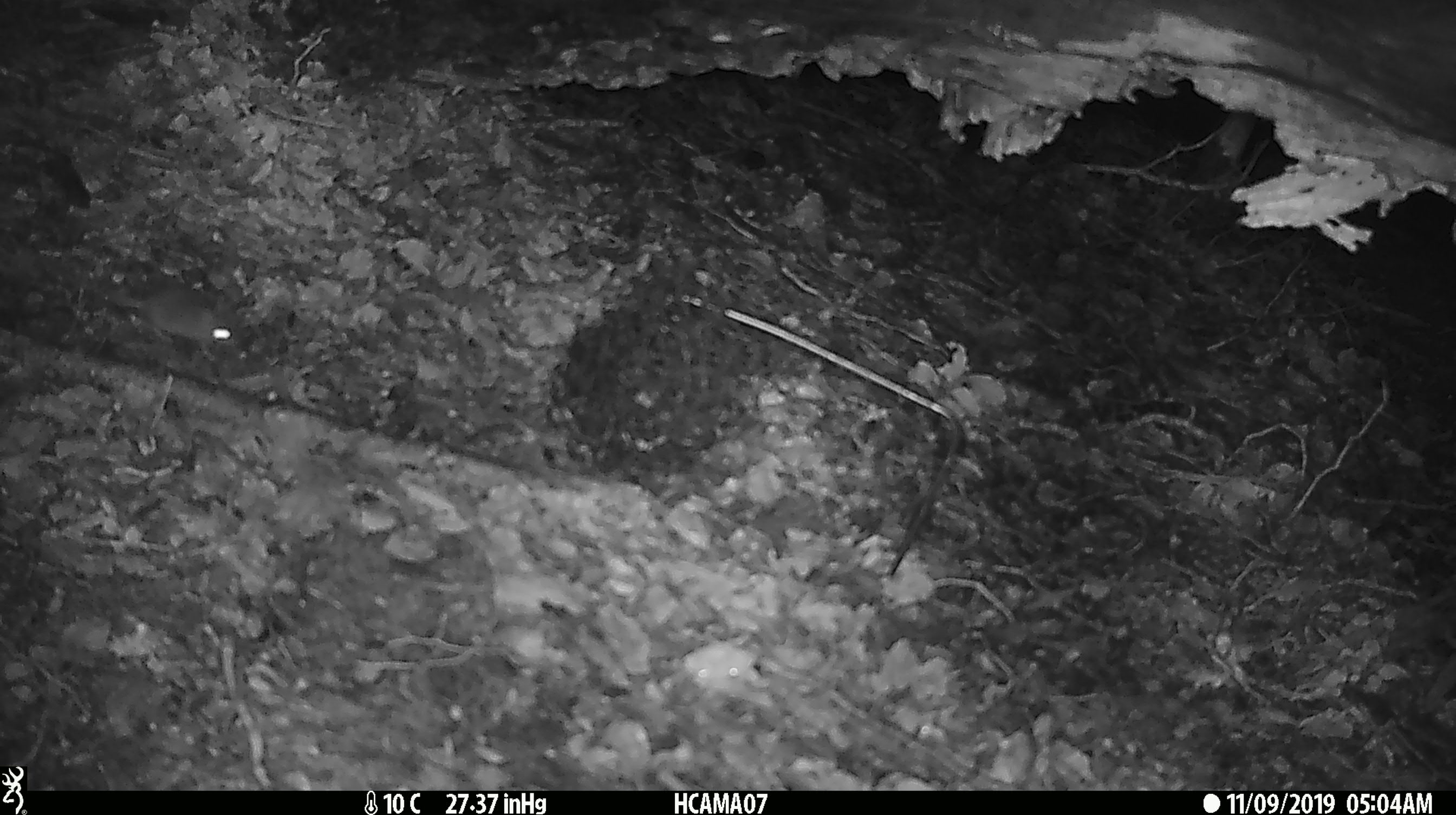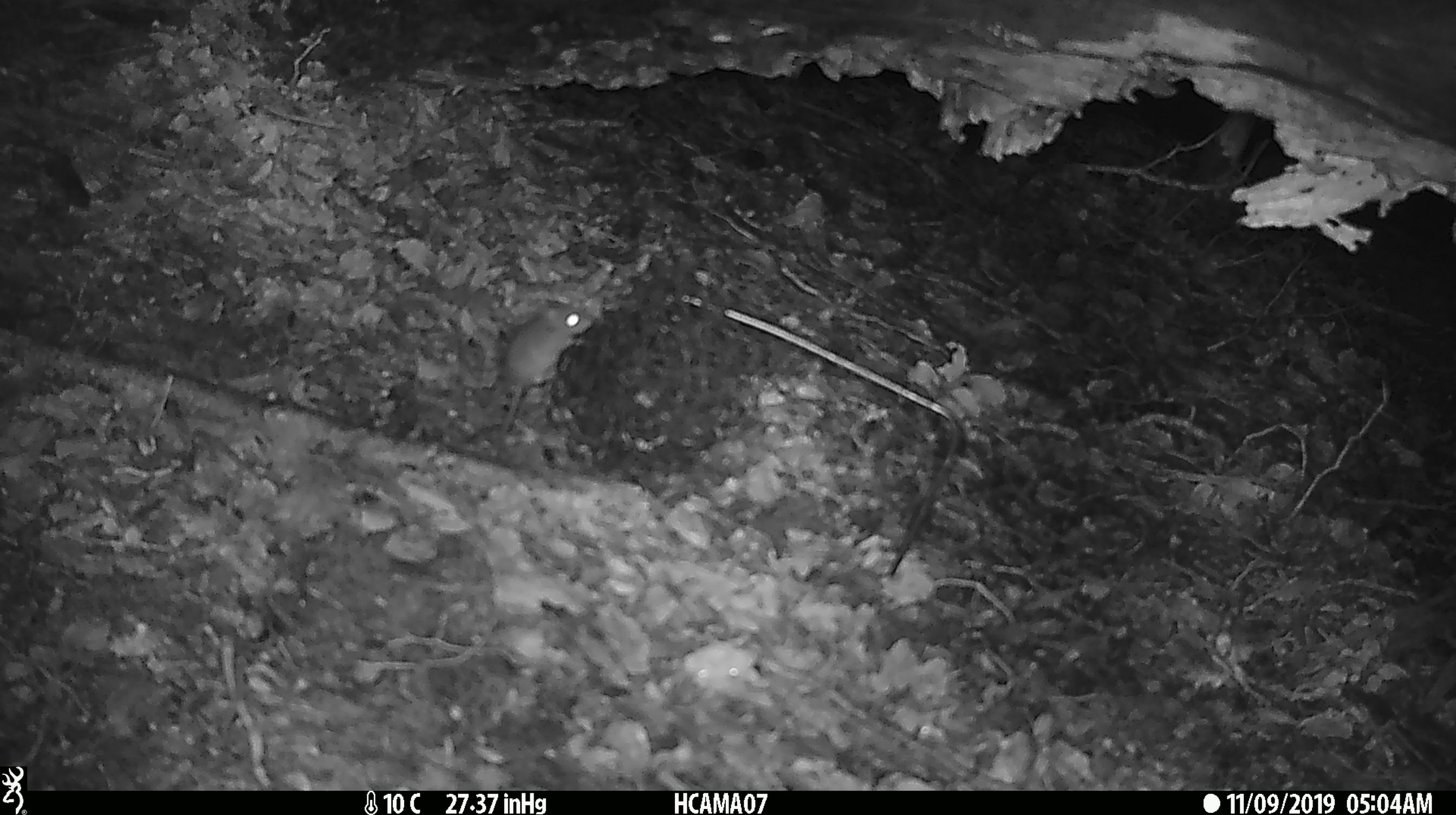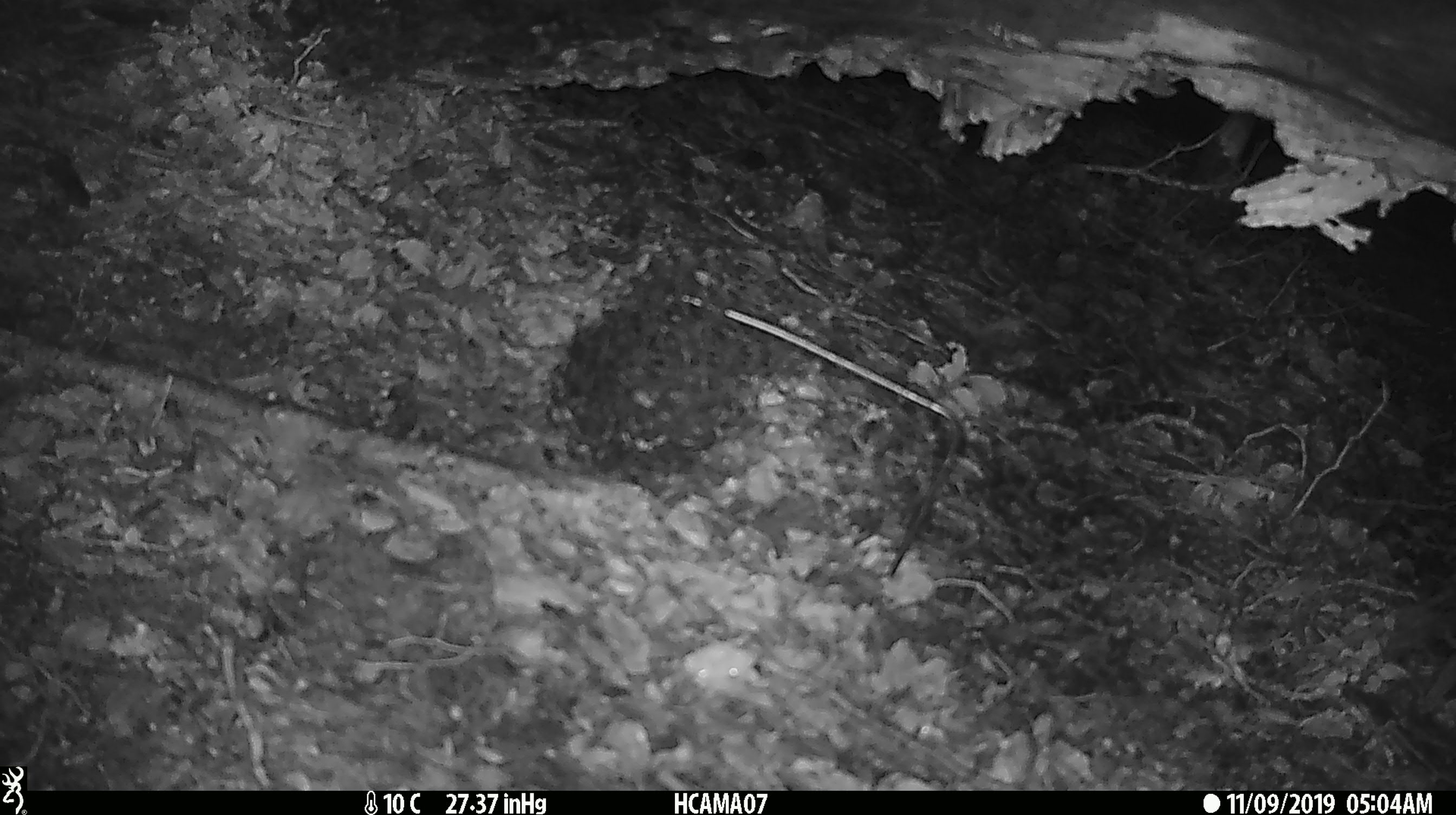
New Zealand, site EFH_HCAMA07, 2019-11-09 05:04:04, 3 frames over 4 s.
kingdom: Animalia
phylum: Chordata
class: Mammalia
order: Rodentia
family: Muridae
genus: Mus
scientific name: Mus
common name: mouse